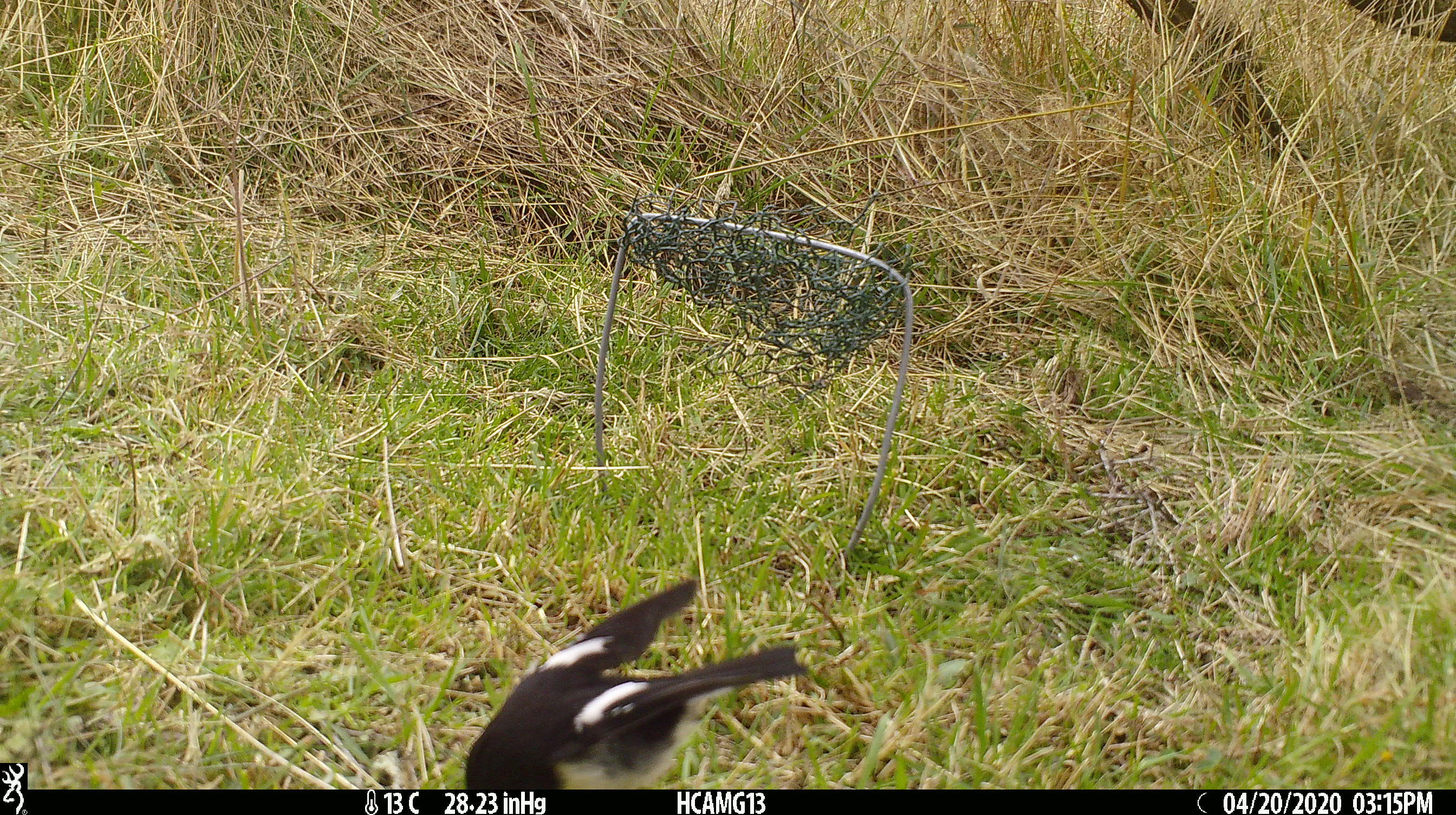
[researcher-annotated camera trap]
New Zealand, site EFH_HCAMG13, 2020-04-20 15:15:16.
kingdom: Animalia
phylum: Chordata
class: Aves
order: Passeriformes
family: Petroicidae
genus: Petroica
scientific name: Petroica macrocephala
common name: tomtit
Tomtit (Petroica macrocephala).